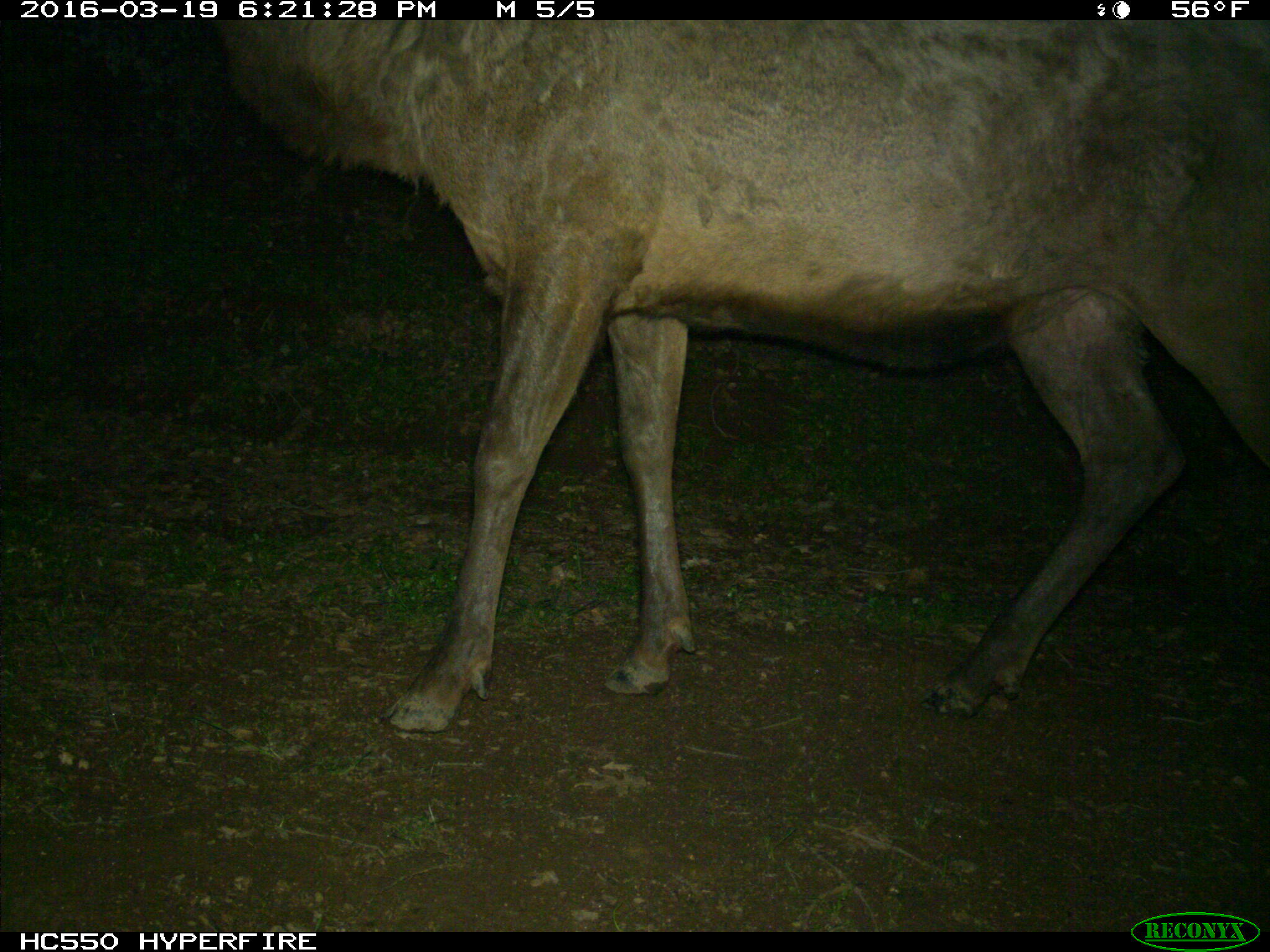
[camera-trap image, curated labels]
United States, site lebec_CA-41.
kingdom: Animalia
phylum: Chordata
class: Mammalia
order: Artiodactyla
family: Cervidae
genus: Cervus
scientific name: Cervus canadensis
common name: elk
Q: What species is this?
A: Cervus canadensis (elk).